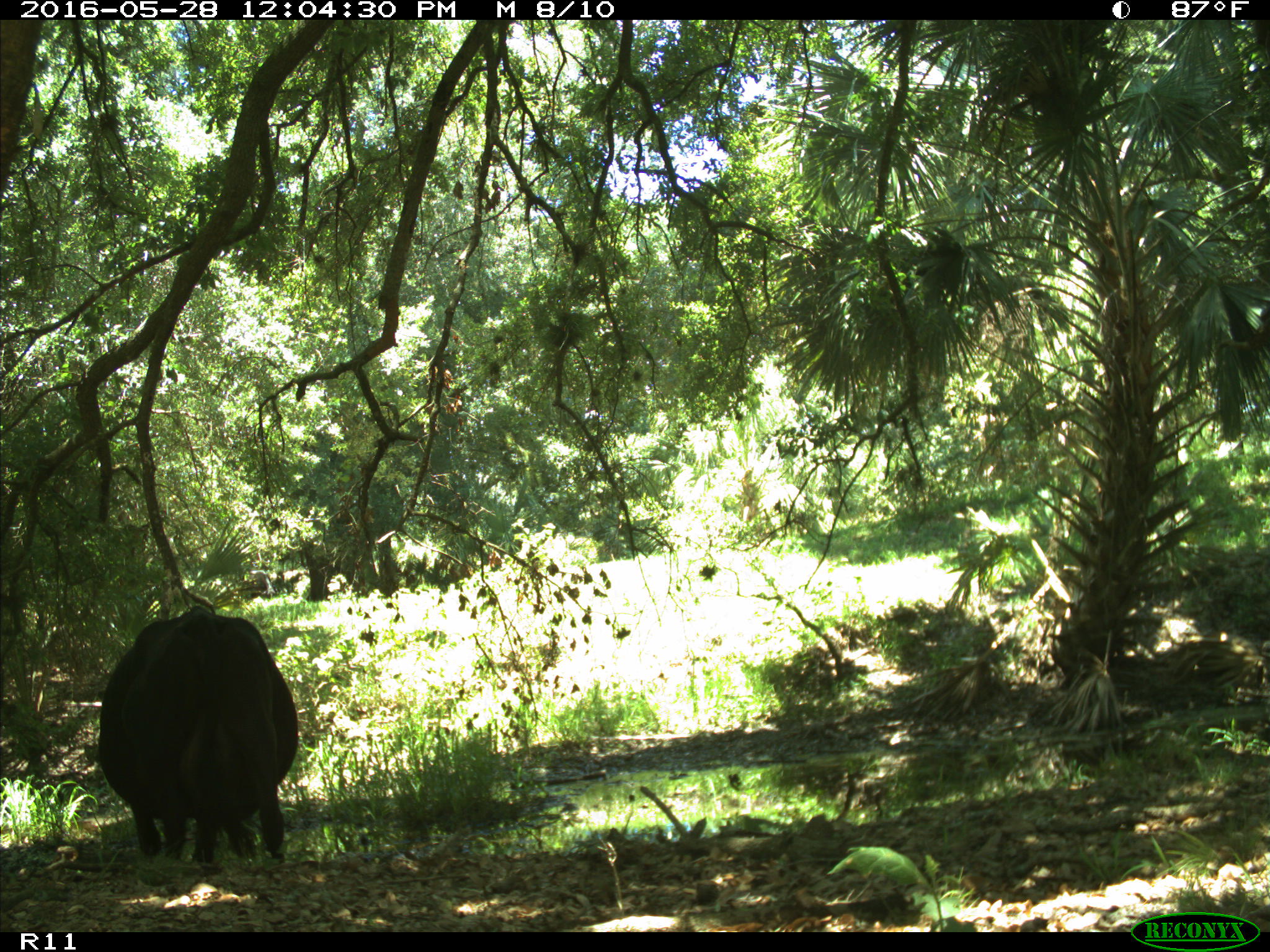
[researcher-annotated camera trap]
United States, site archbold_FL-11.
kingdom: Animalia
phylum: Chordata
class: Mammalia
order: Artiodactyla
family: Bovidae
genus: Bos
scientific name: Bos taurus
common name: domestic cow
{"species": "Bos taurus (domestic cow)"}